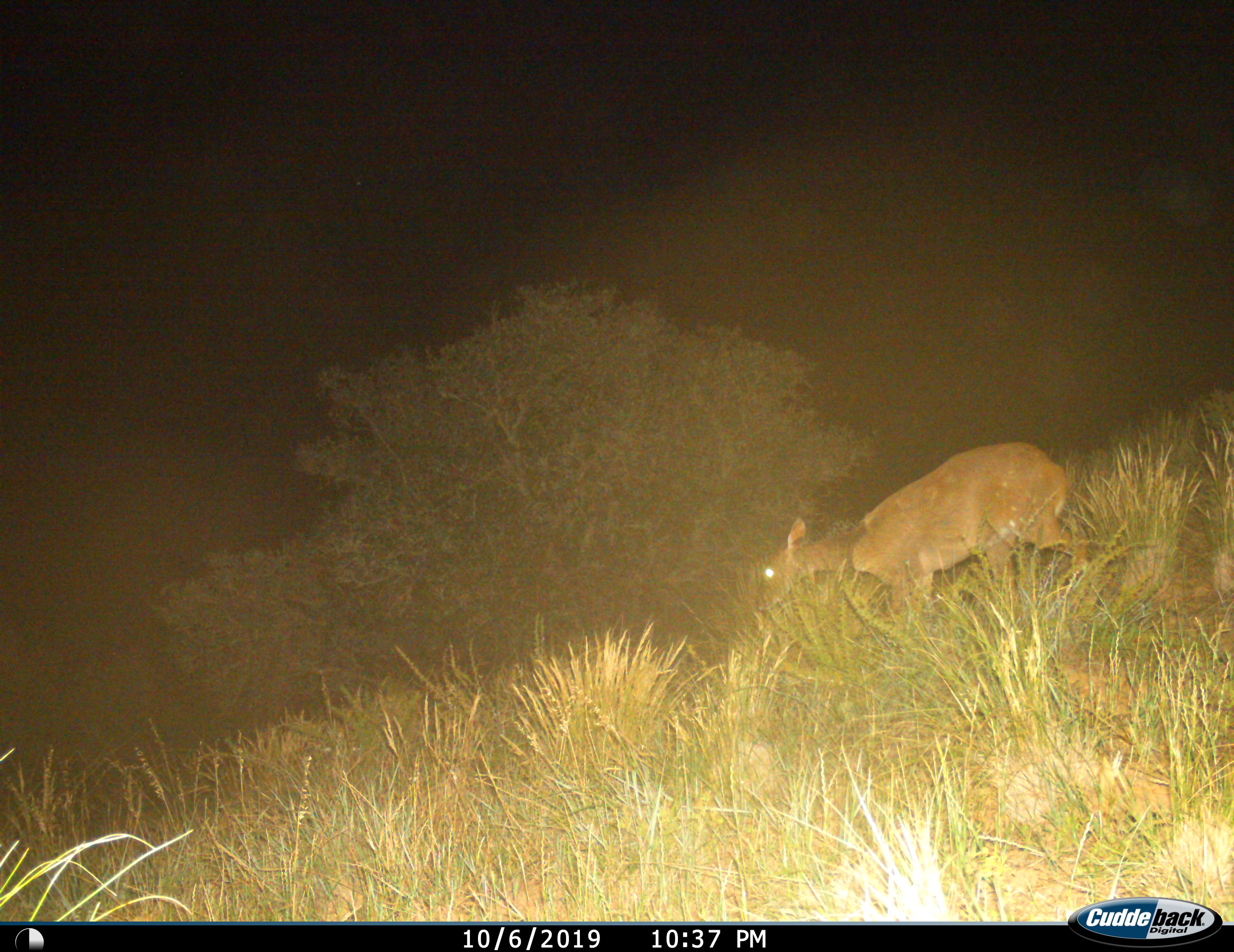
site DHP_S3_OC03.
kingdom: Animalia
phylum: Chordata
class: Mammalia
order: Artiodactyla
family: Bovidae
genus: Tragelaphus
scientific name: Tragelaphus scriptus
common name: bushbuck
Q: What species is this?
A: Bushbuck (Tragelaphus scriptus).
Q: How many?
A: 1.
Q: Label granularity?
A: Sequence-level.